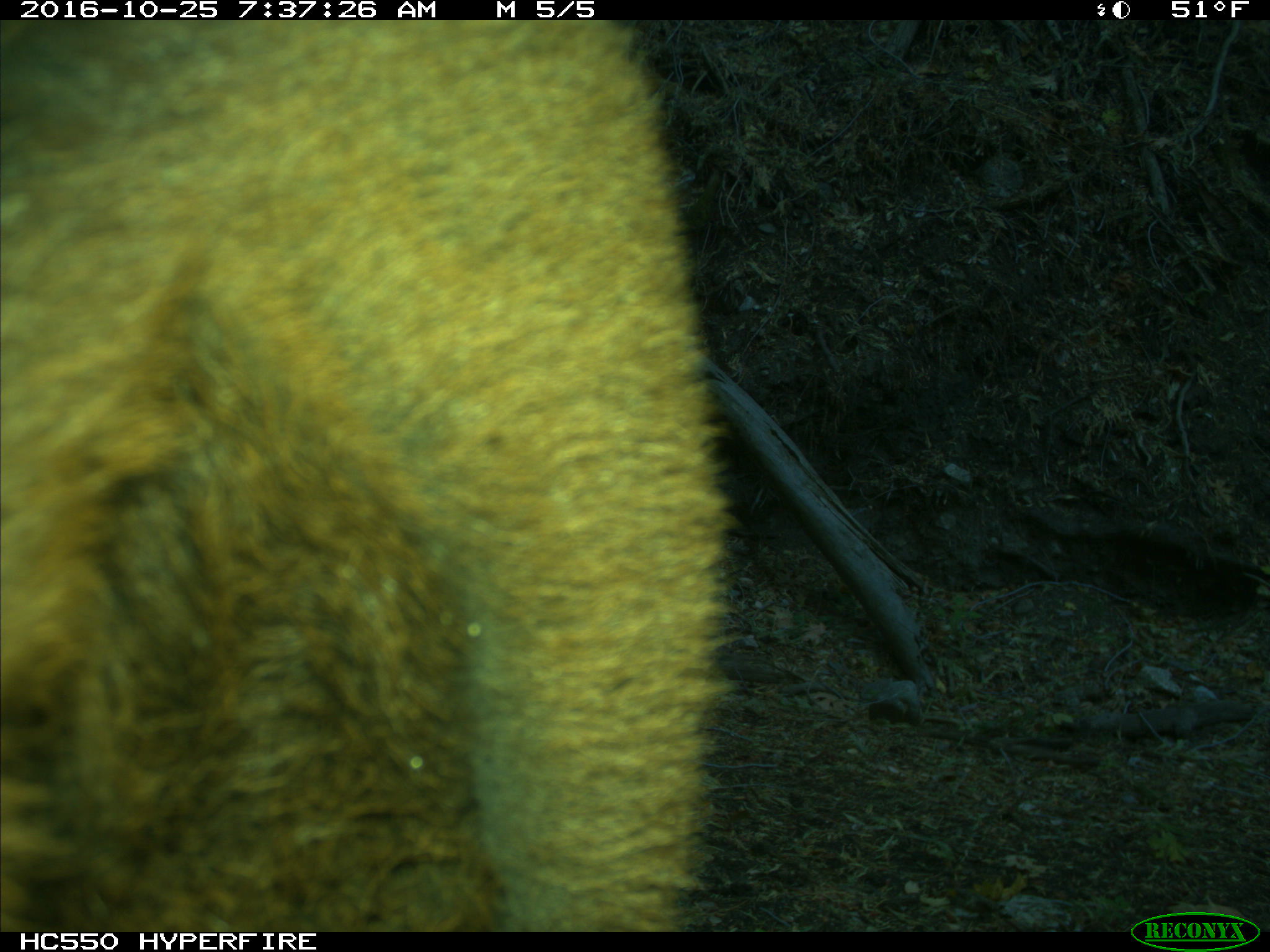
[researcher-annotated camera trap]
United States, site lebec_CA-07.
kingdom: Animalia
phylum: Chordata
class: Mammalia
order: Artiodactyla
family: Bovidae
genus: Bos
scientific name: Bos taurus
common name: domestic cow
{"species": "Bos taurus (domestic cow)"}